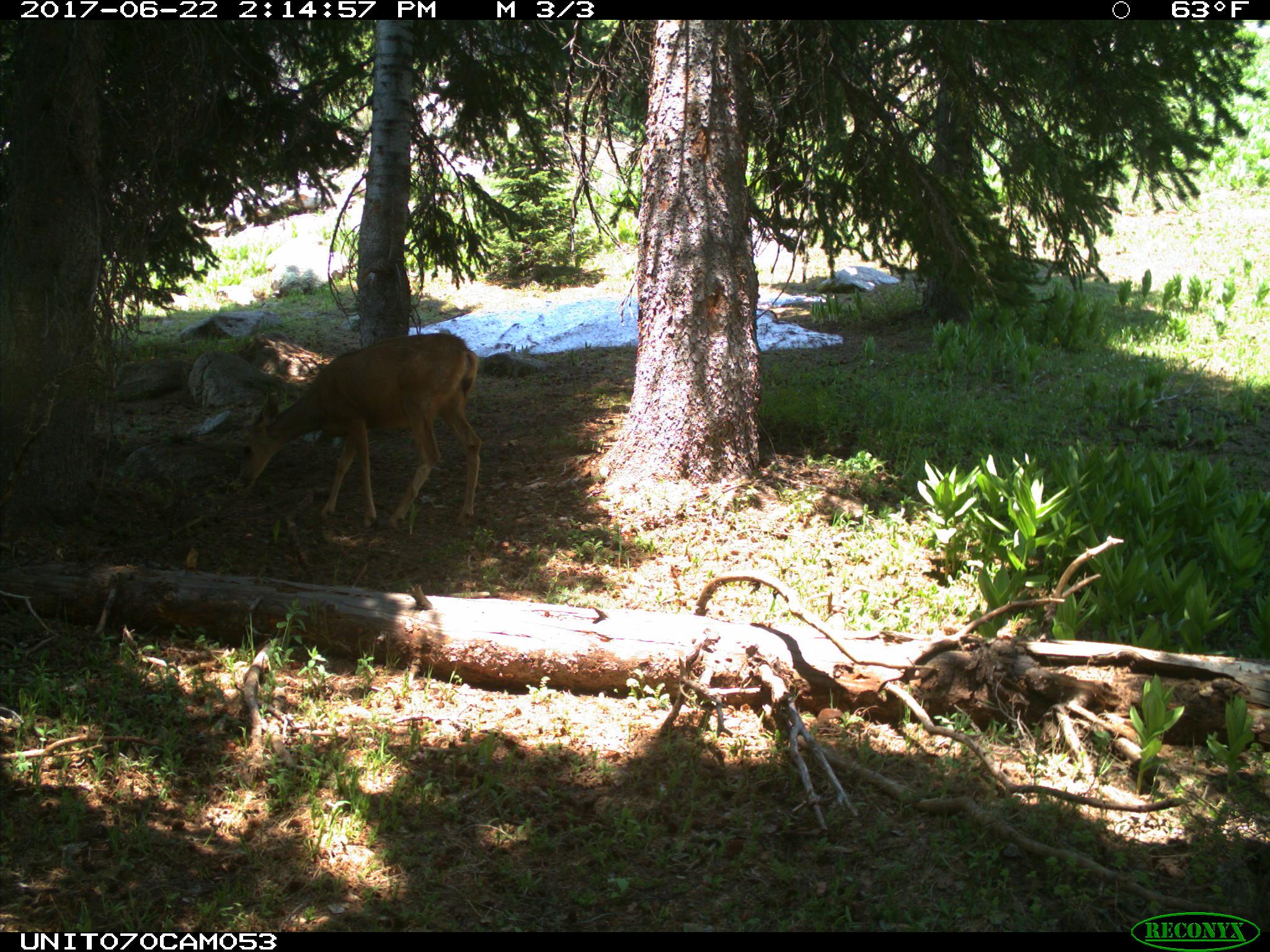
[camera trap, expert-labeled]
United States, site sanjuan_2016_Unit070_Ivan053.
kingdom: Animalia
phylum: Chordata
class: Mammalia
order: Artiodactyla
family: Cervidae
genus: Odocoileus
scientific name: Odocoileus hemionus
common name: mule deer